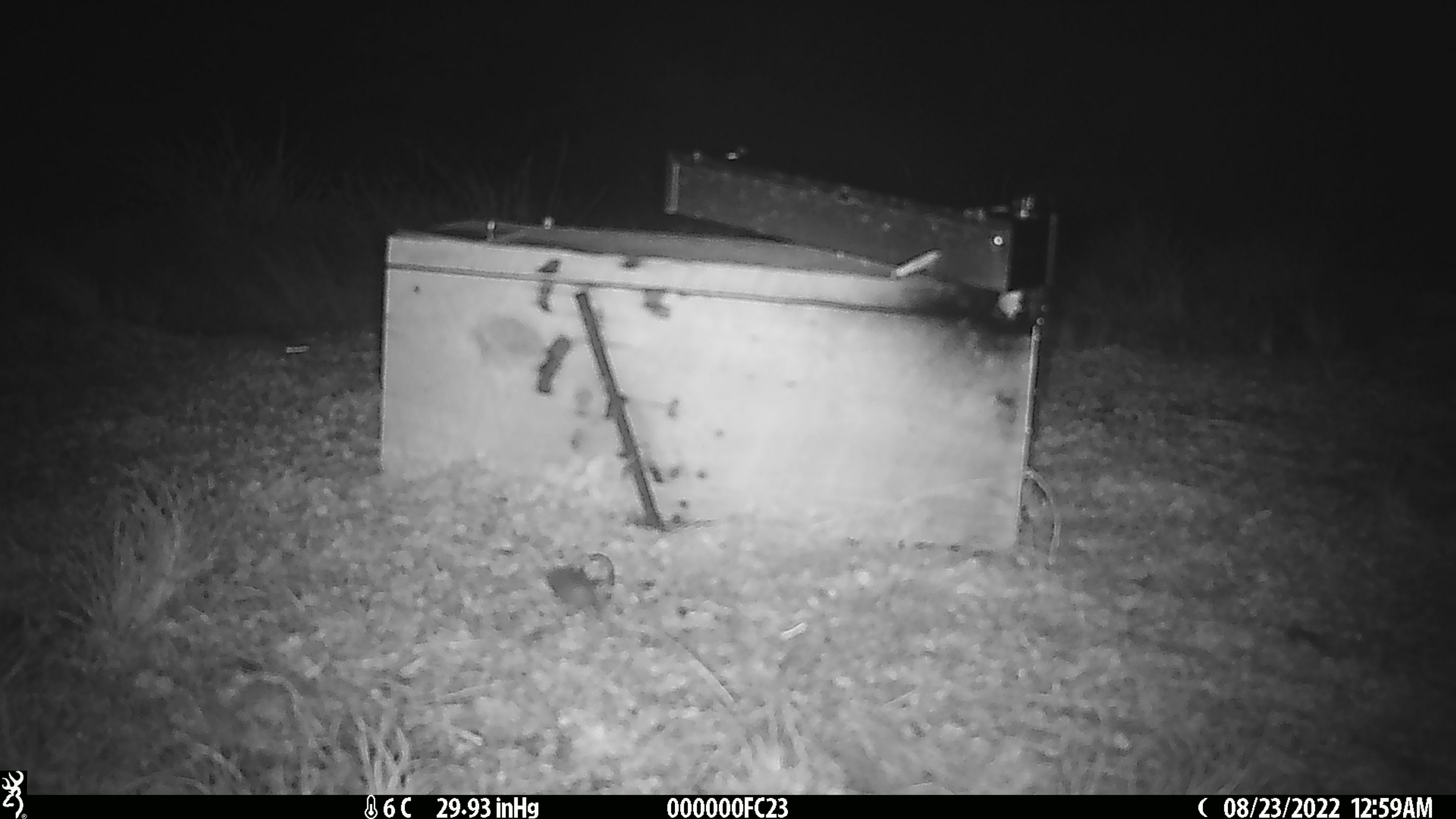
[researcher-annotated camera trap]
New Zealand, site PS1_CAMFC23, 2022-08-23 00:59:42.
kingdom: Animalia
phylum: Chordata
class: Mammalia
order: Rodentia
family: Muridae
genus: Mus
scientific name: Mus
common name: mouse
Mouse (Mus).